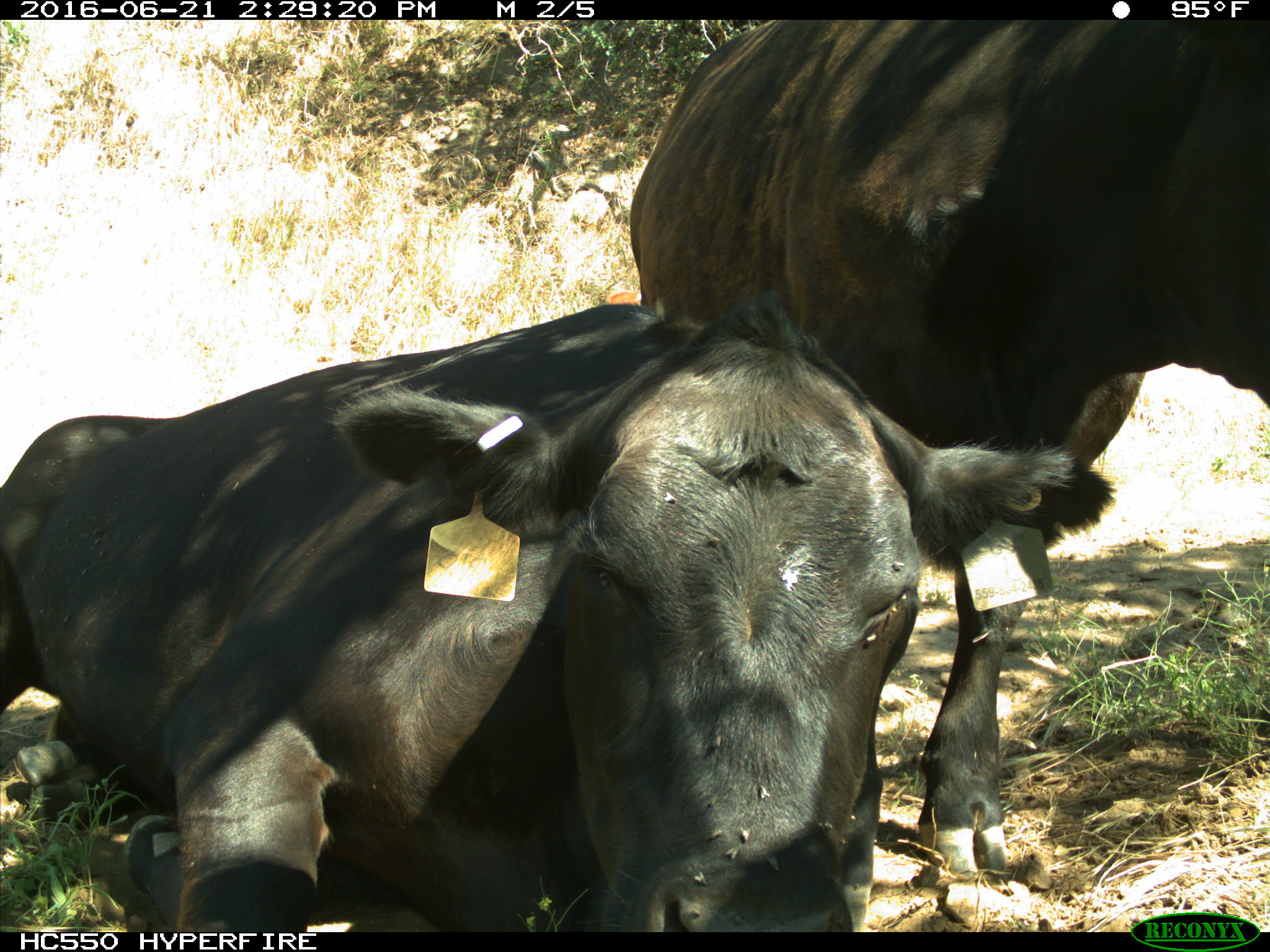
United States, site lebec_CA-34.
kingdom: Animalia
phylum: Chordata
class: Mammalia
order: Artiodactyla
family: Bovidae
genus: Bos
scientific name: Bos taurus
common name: domestic cow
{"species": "Bos taurus (domestic cow)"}